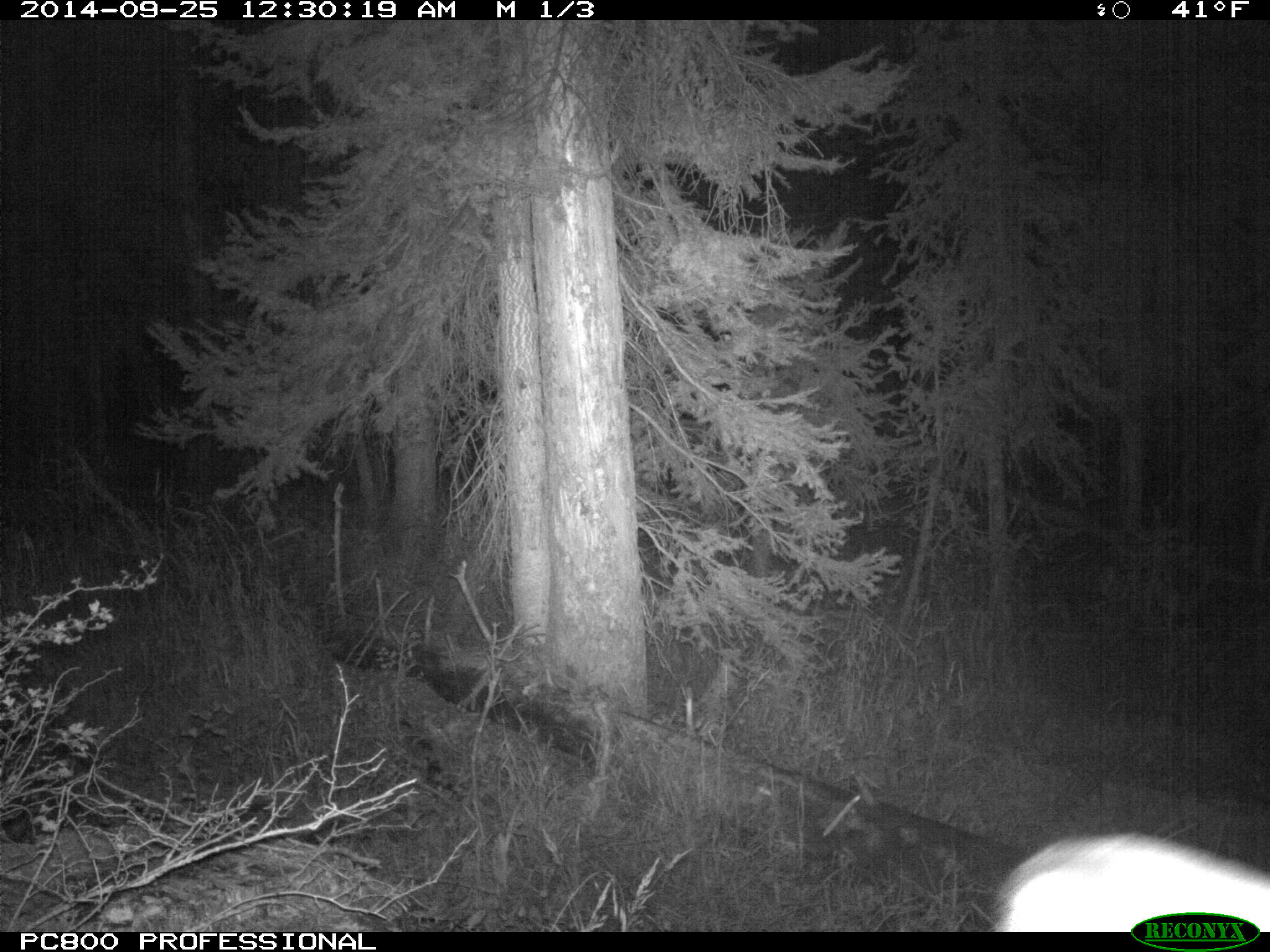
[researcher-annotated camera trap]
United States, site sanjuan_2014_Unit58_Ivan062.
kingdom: Animalia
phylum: Chordata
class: Mammalia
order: Artiodactyla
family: Cervidae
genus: Cervus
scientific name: Cervus elaphus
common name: red deer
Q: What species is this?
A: Cervus elaphus (red deer).